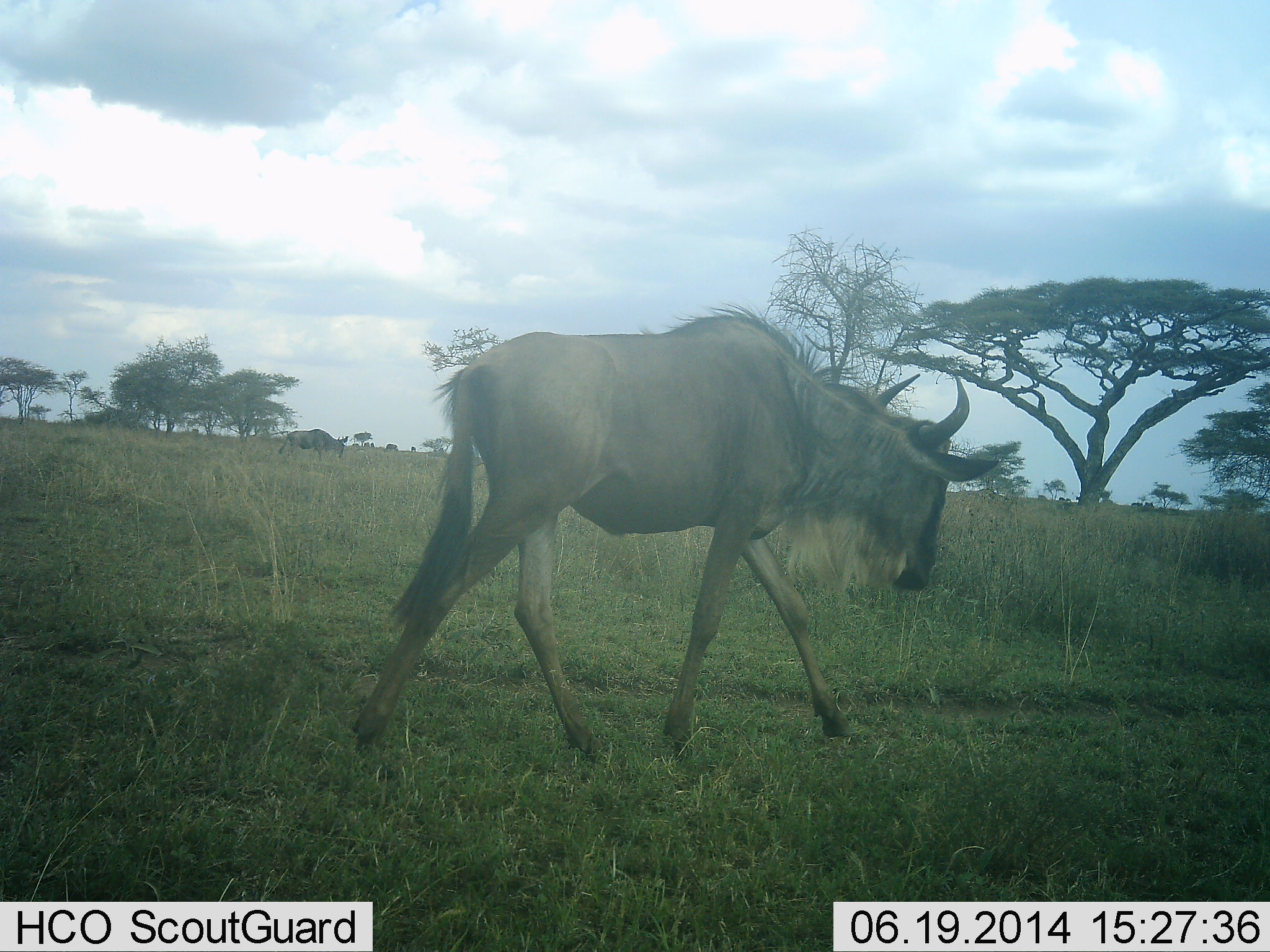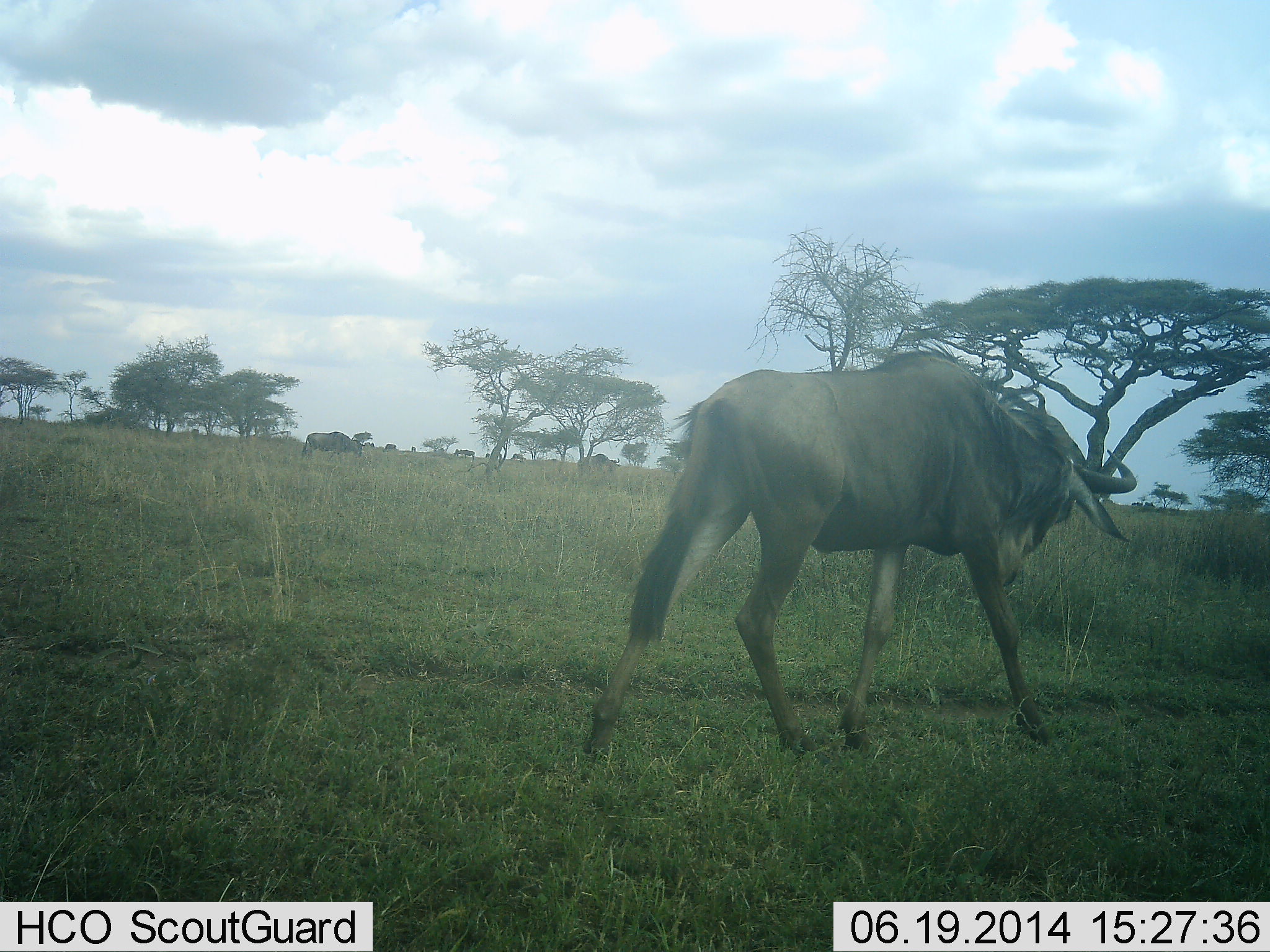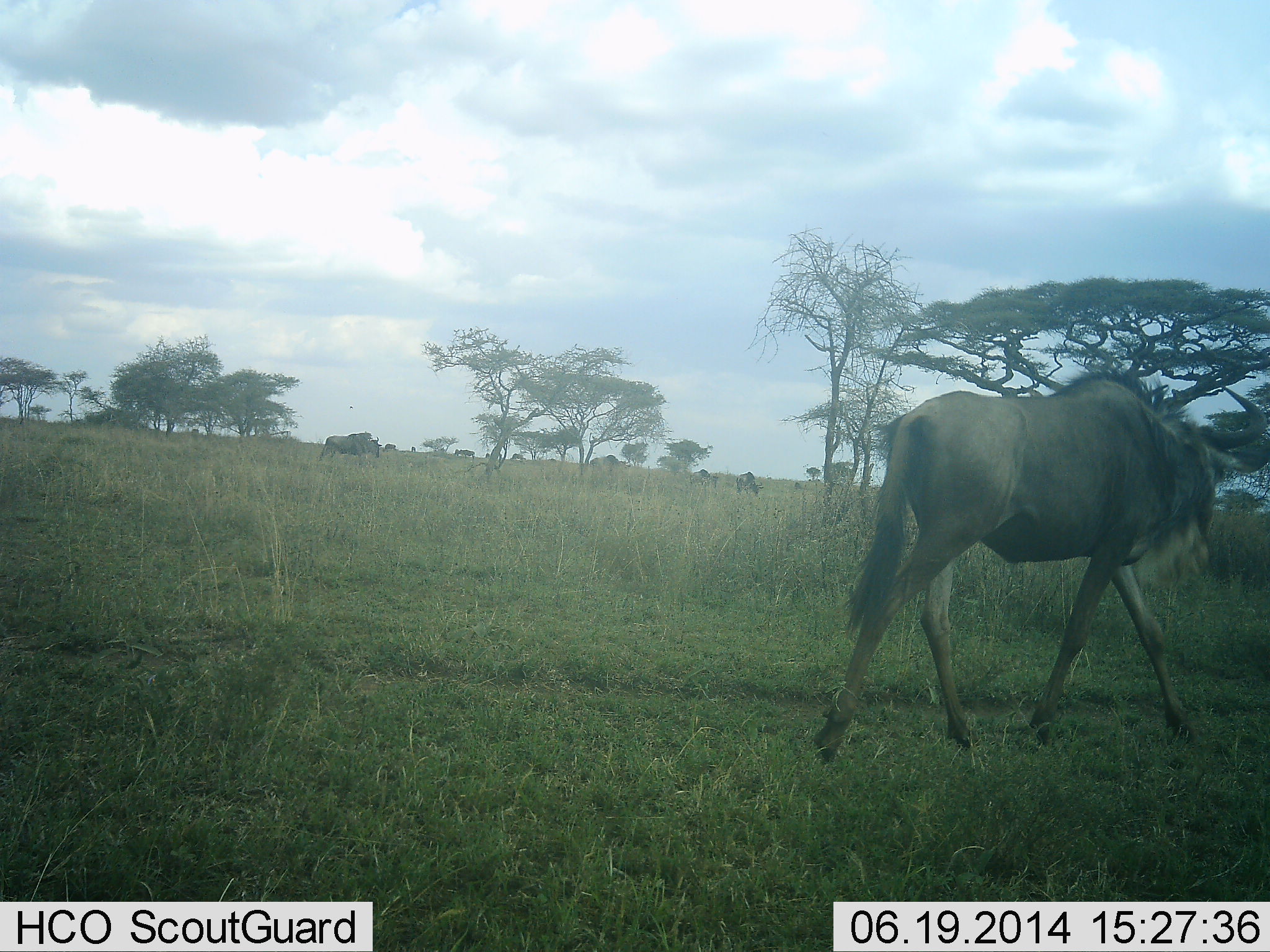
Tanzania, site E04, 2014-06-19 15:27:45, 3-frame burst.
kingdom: Animalia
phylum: Chordata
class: Mammalia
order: Artiodactyla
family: Bovidae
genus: Connochaetes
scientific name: Connochaetes taurinus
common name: blue wildebeest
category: wildebeest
Wildebeest (blue wildebeest) (Connochaetes taurinus), count 3. Behavior (volunteer vote fractions): standing 0%, resting 0%, moving 100%, interacting 0%. Young present (vote fraction): 0%. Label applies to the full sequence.